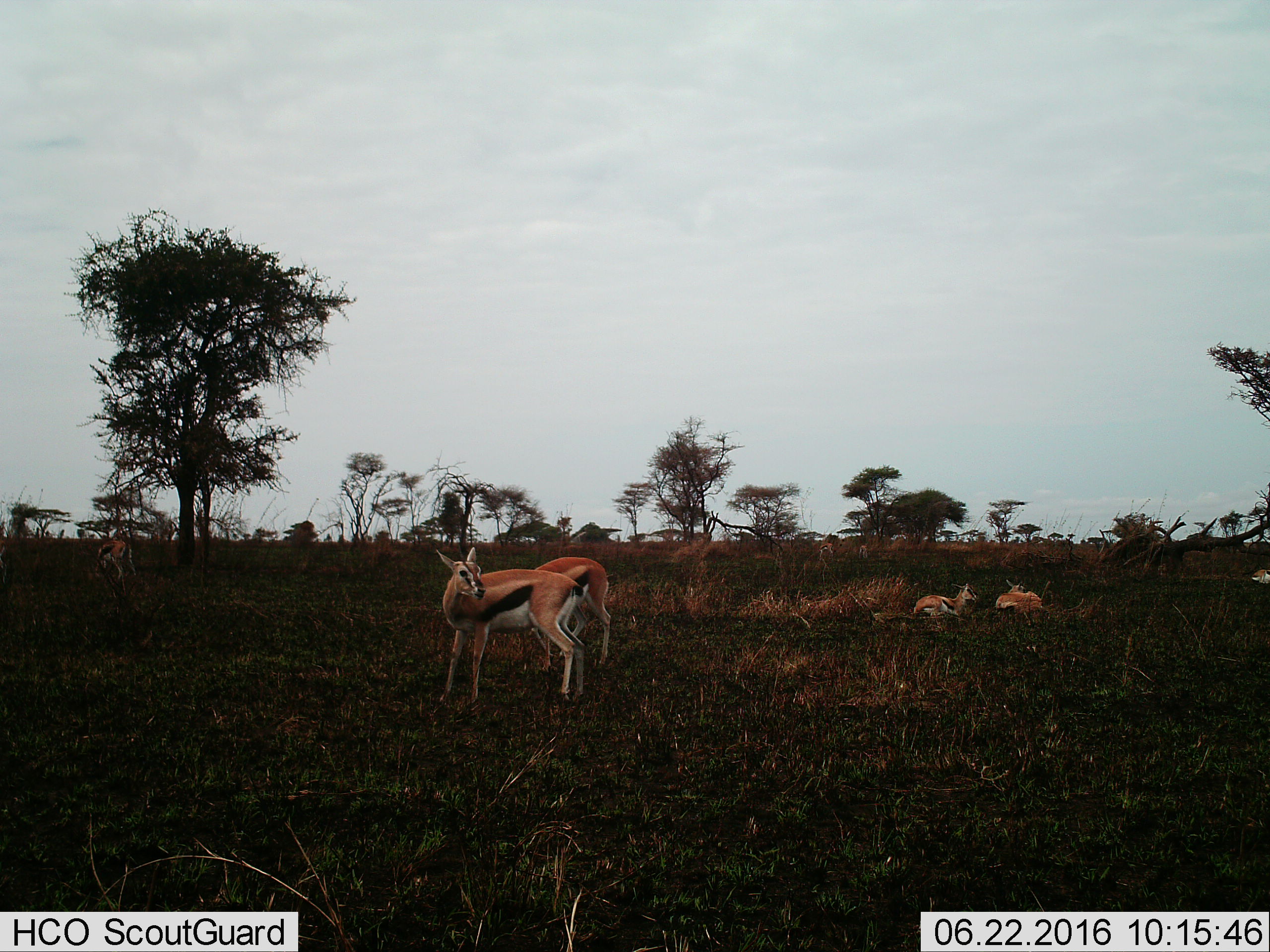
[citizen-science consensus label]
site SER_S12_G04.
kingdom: Animalia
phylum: Chordata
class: Mammalia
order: Artiodactyla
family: Bovidae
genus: Eudorcas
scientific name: Eudorcas thomsonii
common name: thomson's gazelle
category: gazellethomsons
Gazellethomsons (thomson's gazelle) (Eudorcas thomsonii), count 6. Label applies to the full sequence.